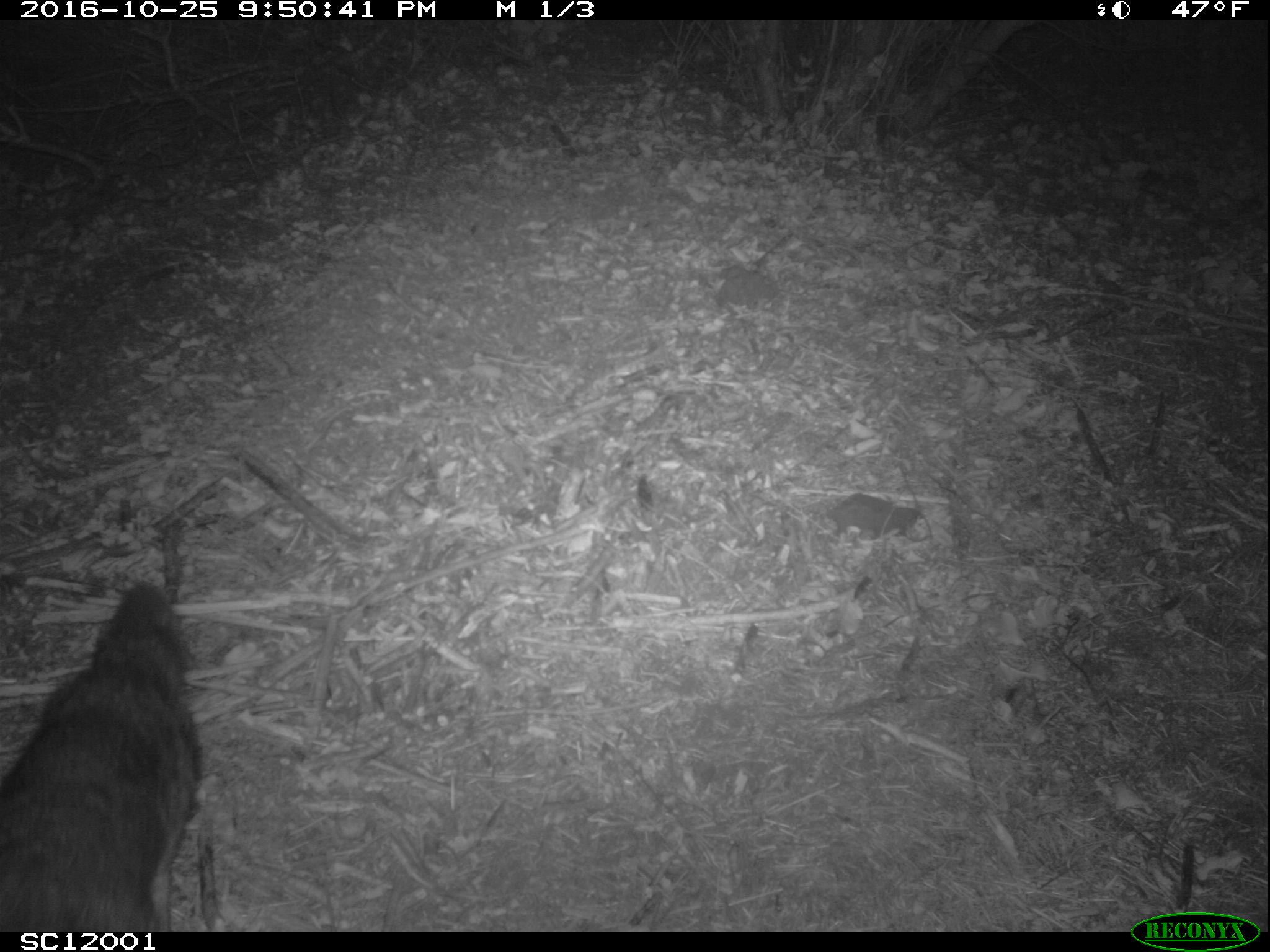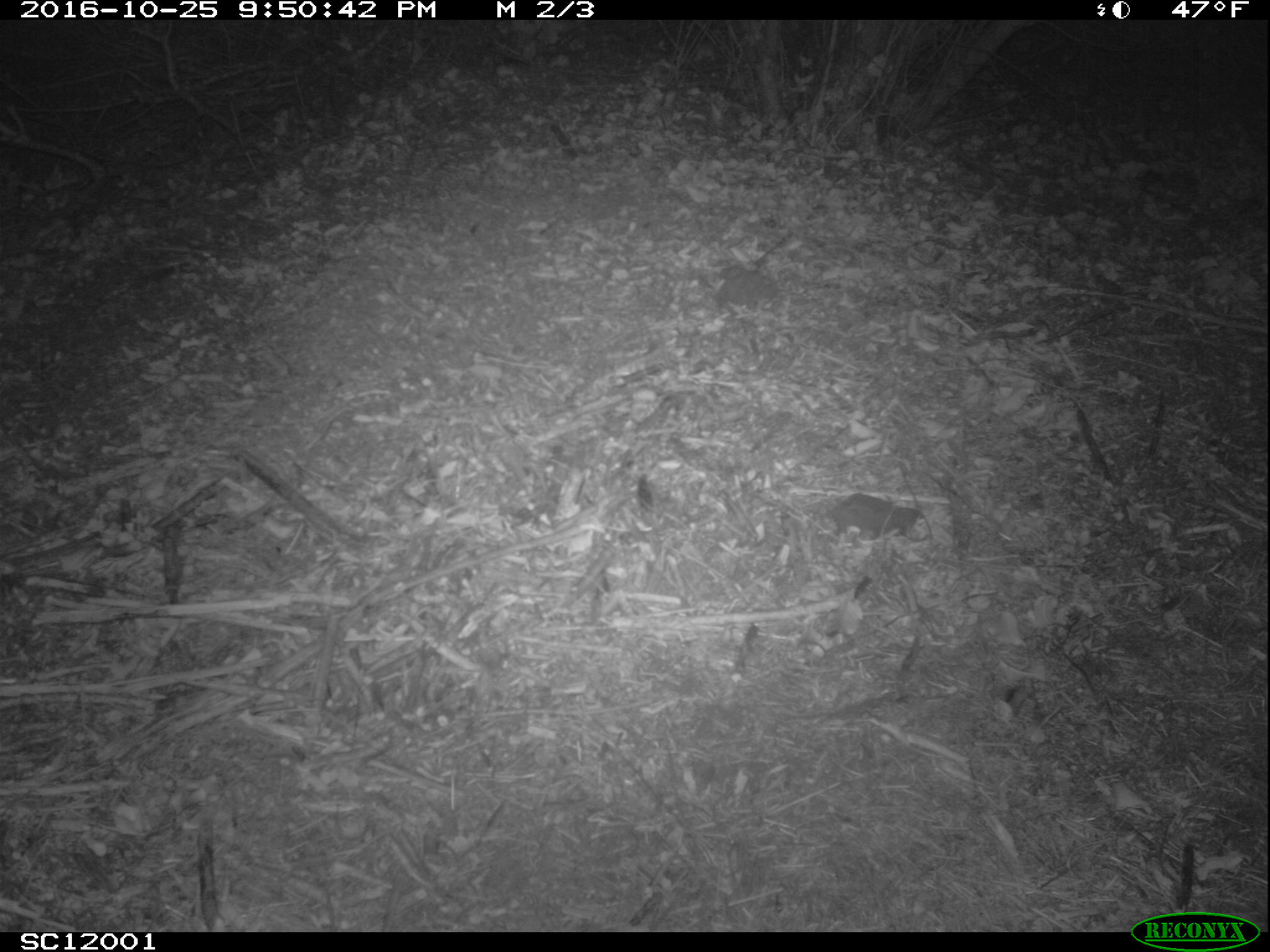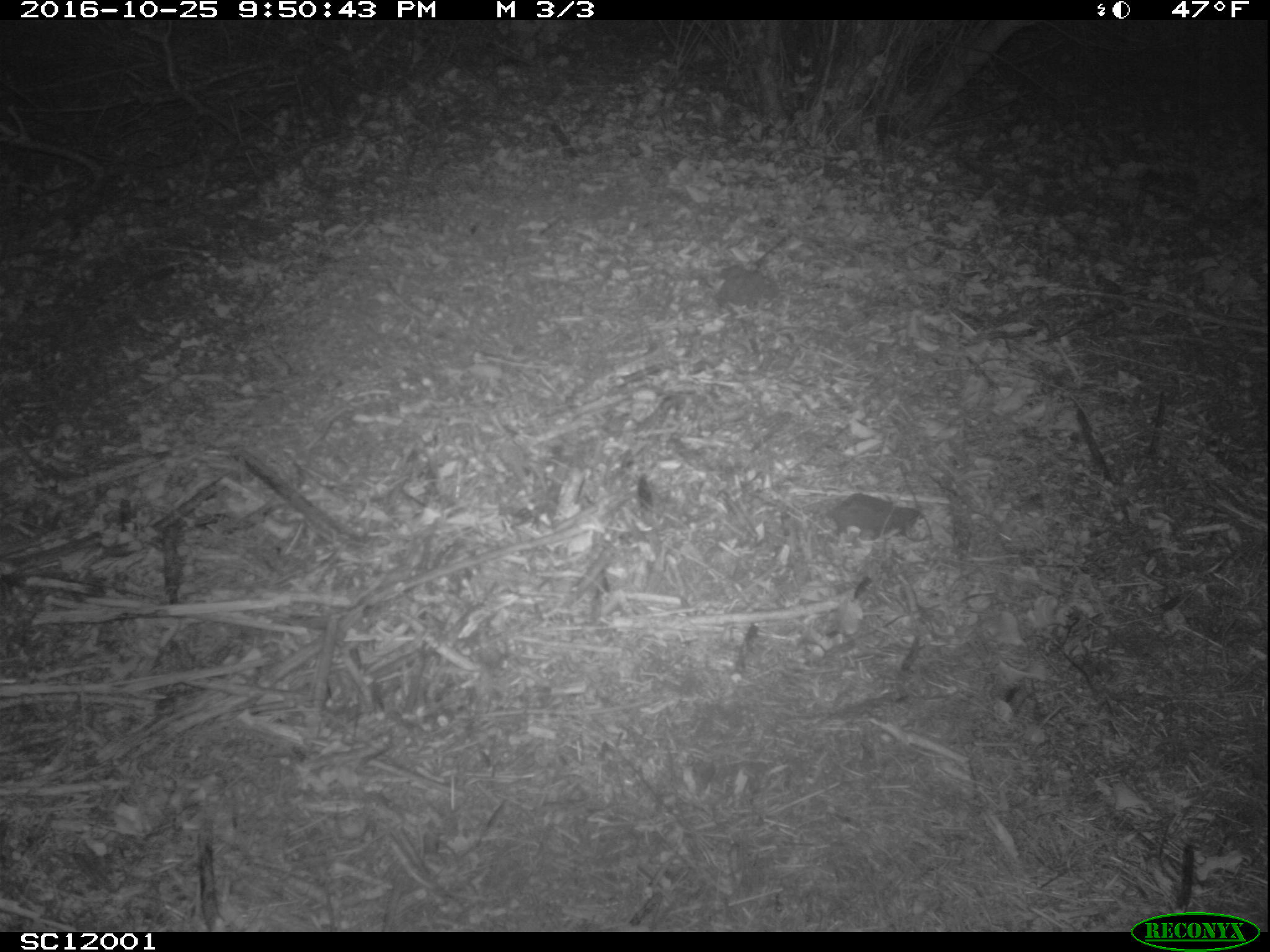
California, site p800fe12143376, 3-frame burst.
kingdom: Animalia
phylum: Chordata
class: Mammalia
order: Carnivora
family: Canidae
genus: Urocyon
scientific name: Urocyon littoralis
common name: island fox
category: fox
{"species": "fox (island fox) (Urocyon littoralis)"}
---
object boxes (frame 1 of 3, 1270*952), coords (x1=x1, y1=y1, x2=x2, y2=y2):
fox: (x1=1, y1=580, x2=201, y2=931)